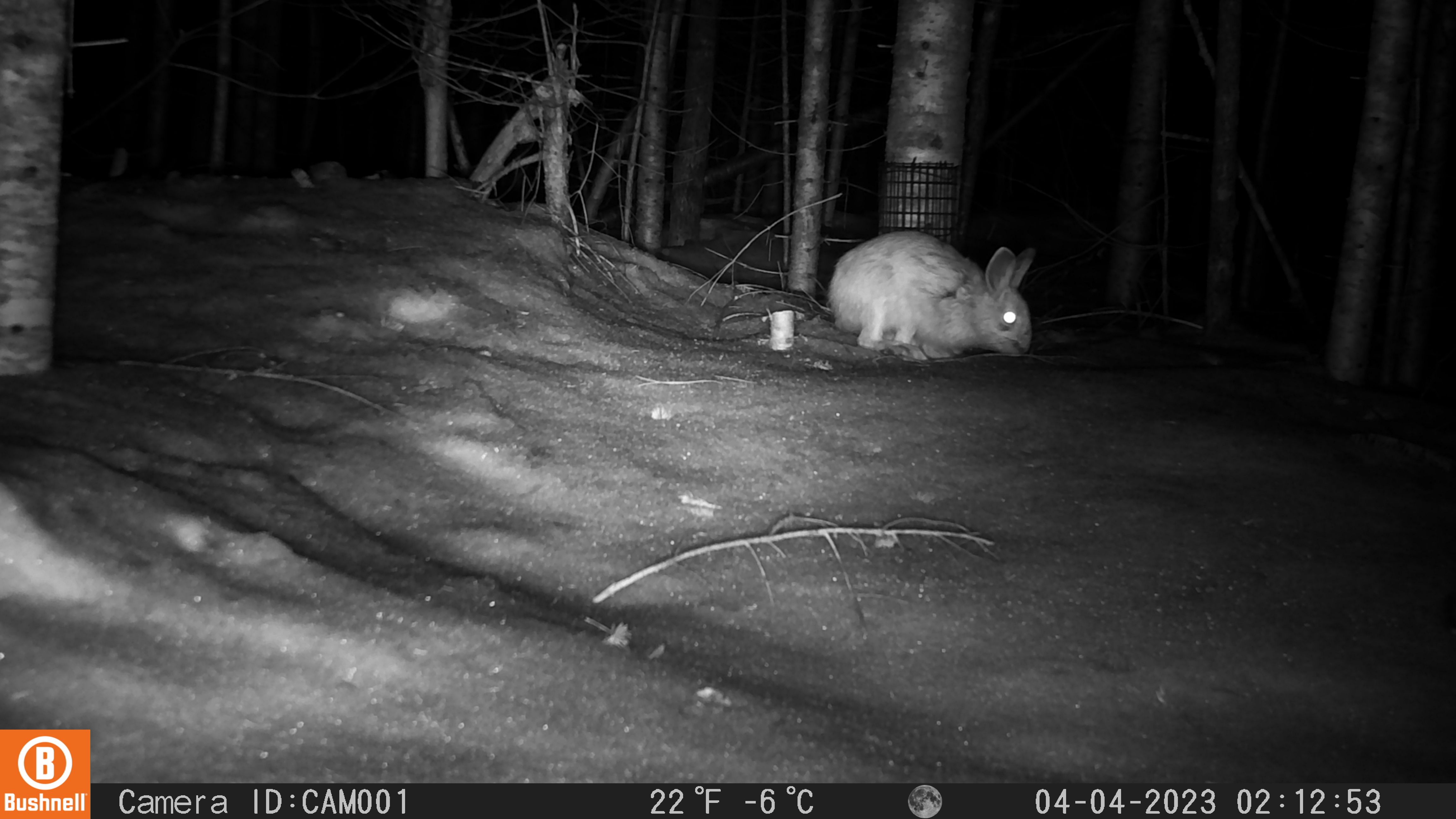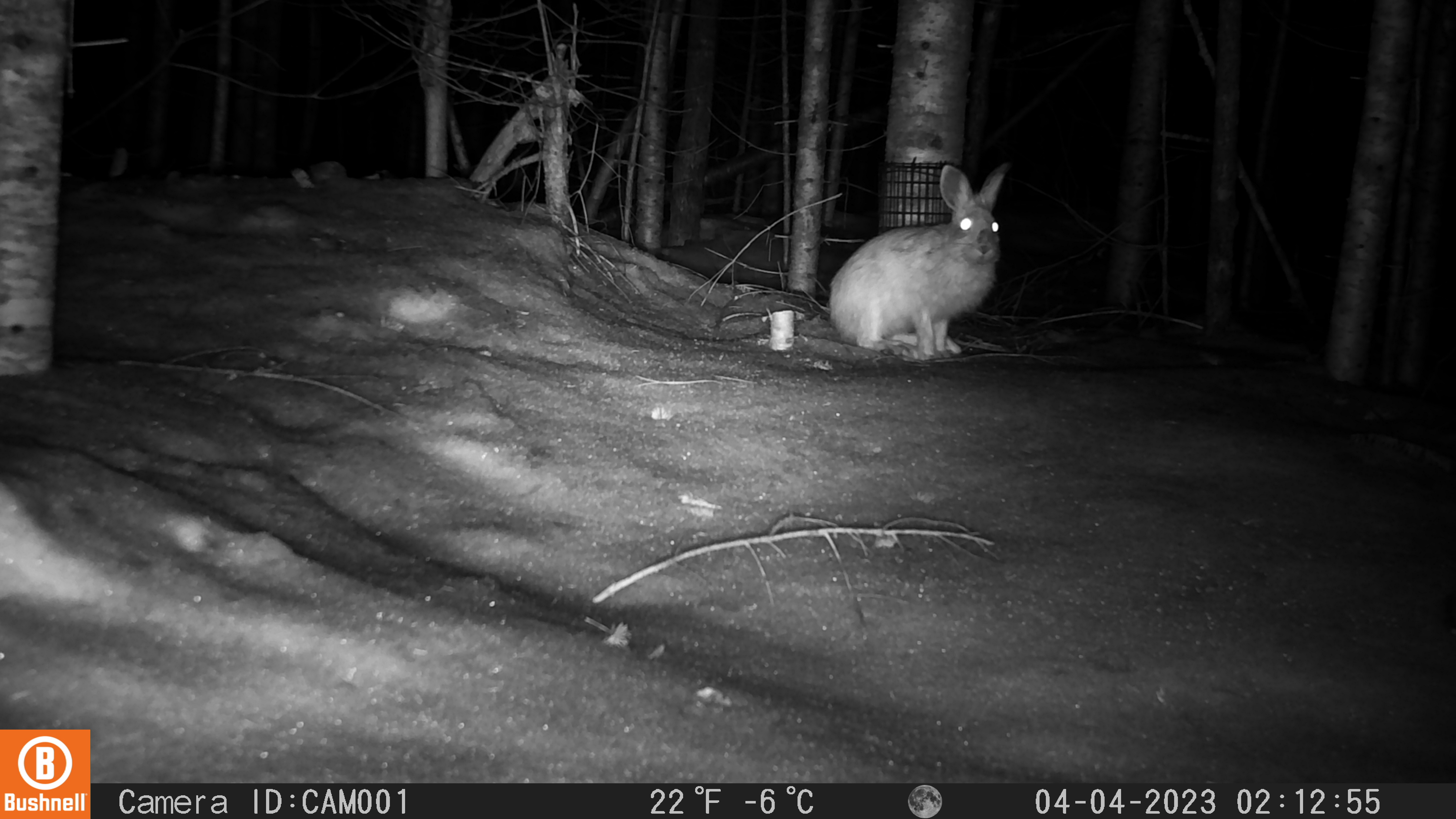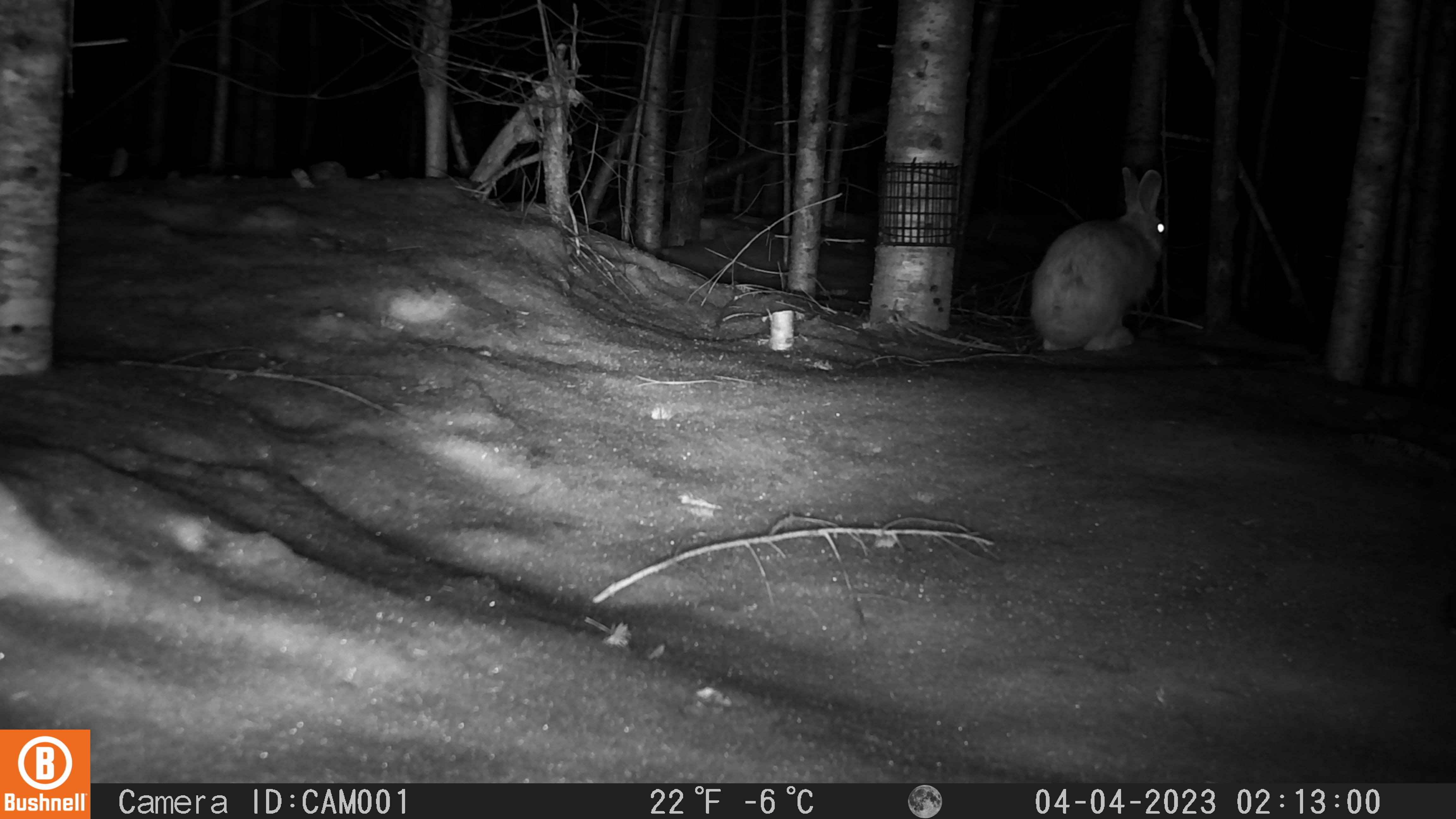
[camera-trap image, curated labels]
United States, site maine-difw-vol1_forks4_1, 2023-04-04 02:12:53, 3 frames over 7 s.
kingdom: Animalia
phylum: Chordata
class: Mammalia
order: Lagomorpha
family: Leporidae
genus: Lepus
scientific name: Lepus americanus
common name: snowshoe hare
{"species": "snowshoe hare (Lepus americanus)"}